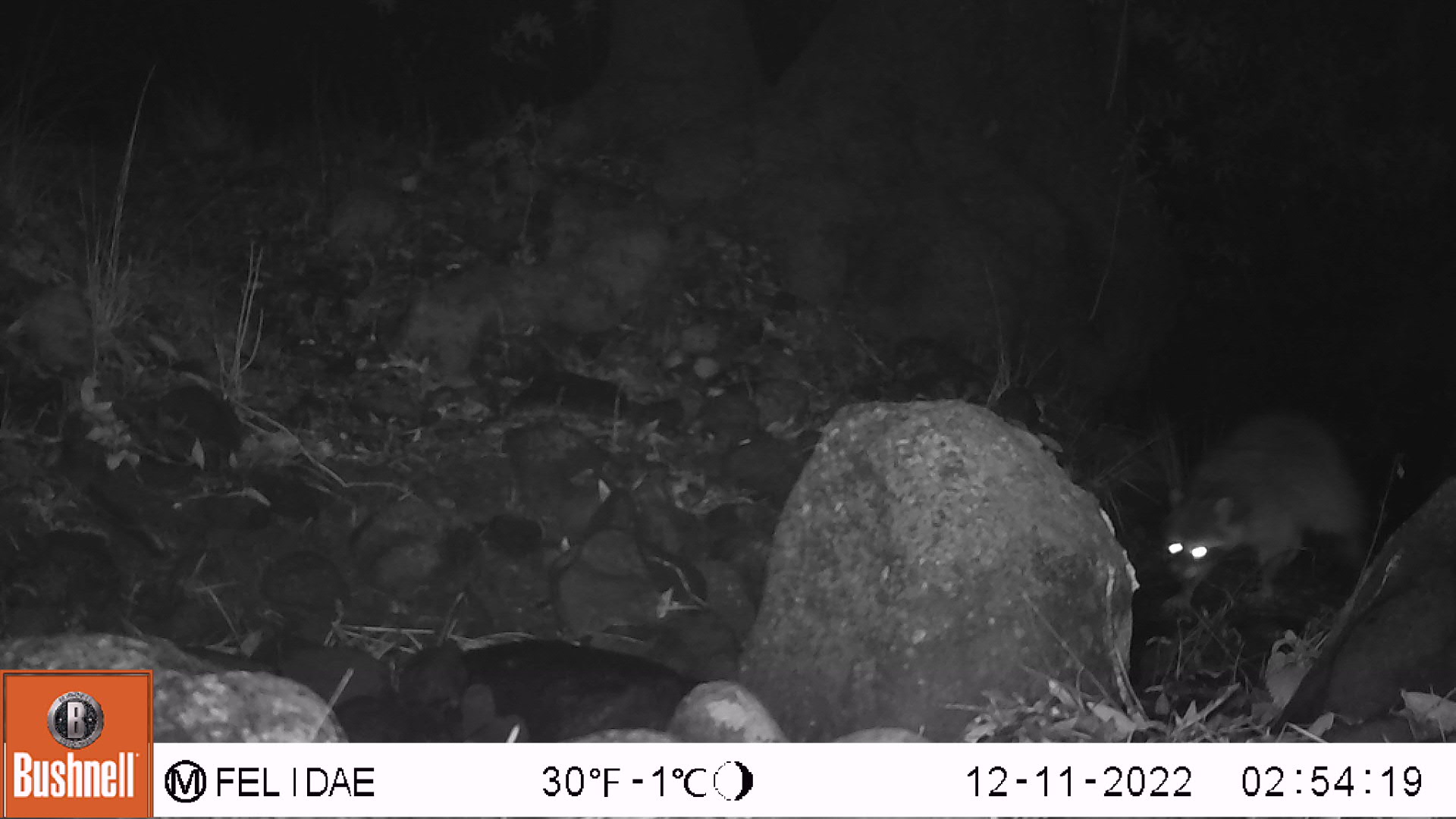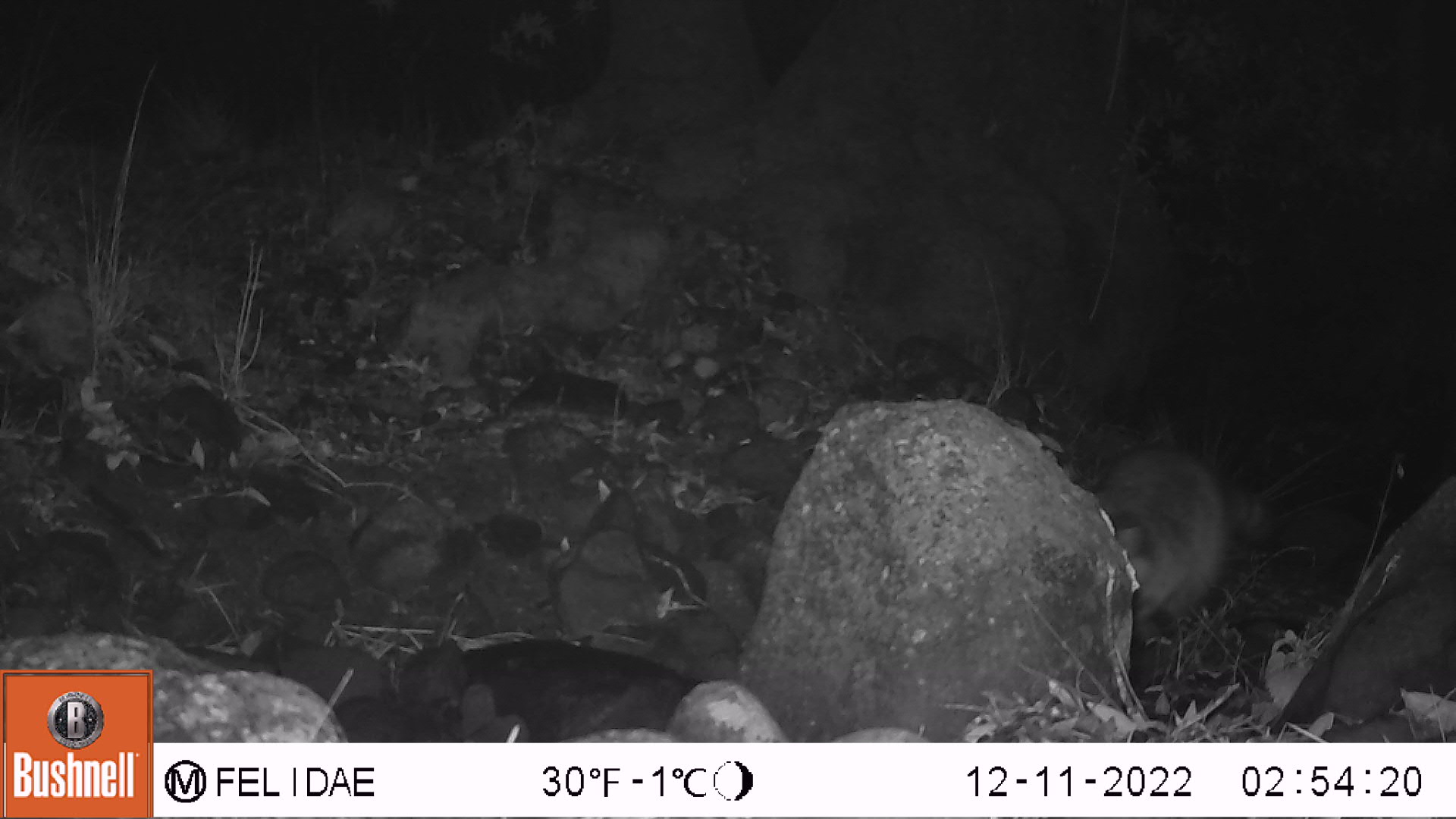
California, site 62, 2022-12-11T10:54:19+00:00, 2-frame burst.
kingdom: Animalia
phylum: Chordata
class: Mammalia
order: Carnivora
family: Procyonidae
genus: Procyon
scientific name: Procyon lotor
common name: raccoon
Raccoon (Procyon lotor).